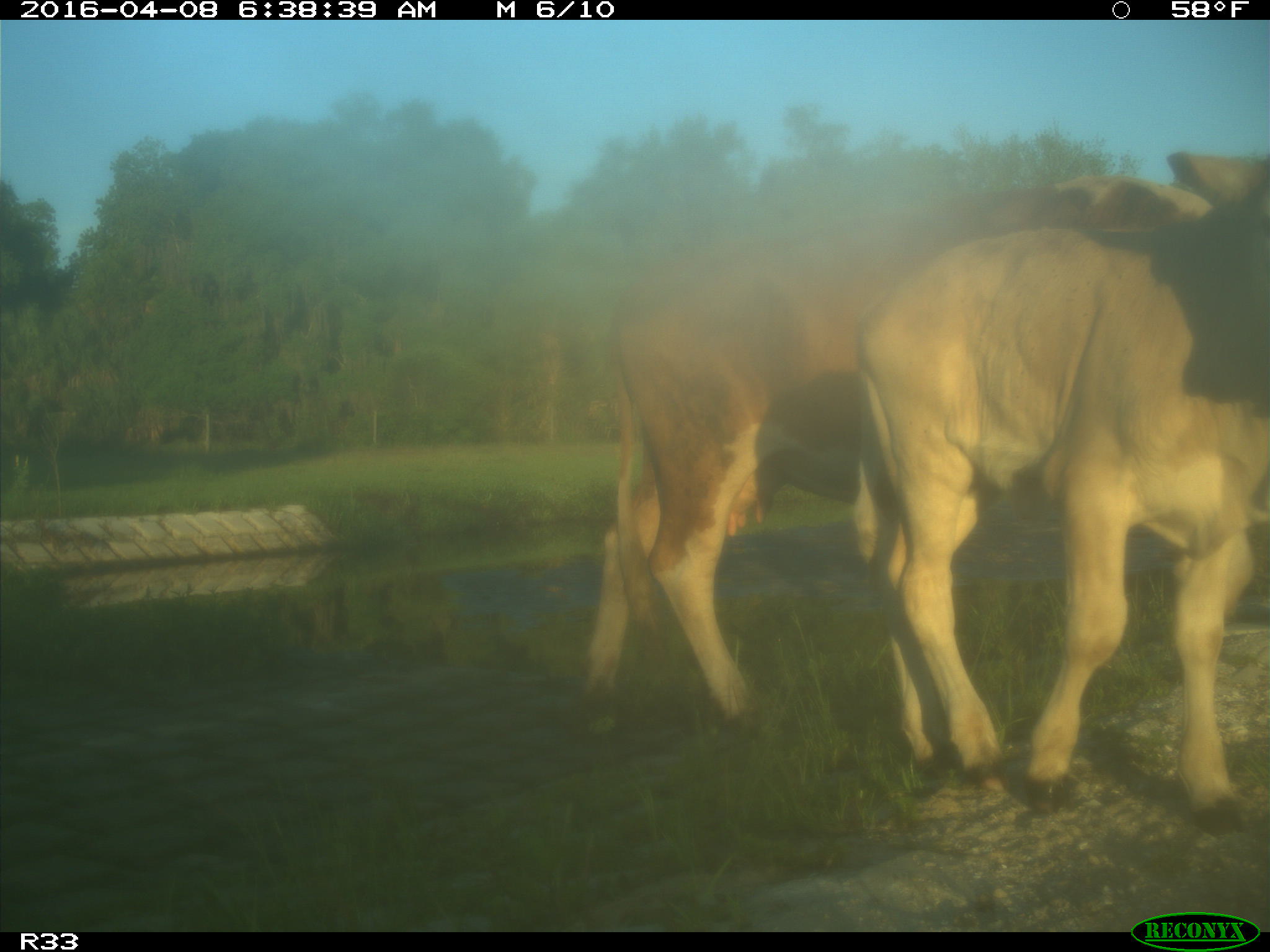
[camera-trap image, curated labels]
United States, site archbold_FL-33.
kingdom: Animalia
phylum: Chordata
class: Mammalia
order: Artiodactyla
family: Bovidae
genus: Bos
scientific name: Bos taurus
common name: domestic cow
Bos taurus (domestic cow).